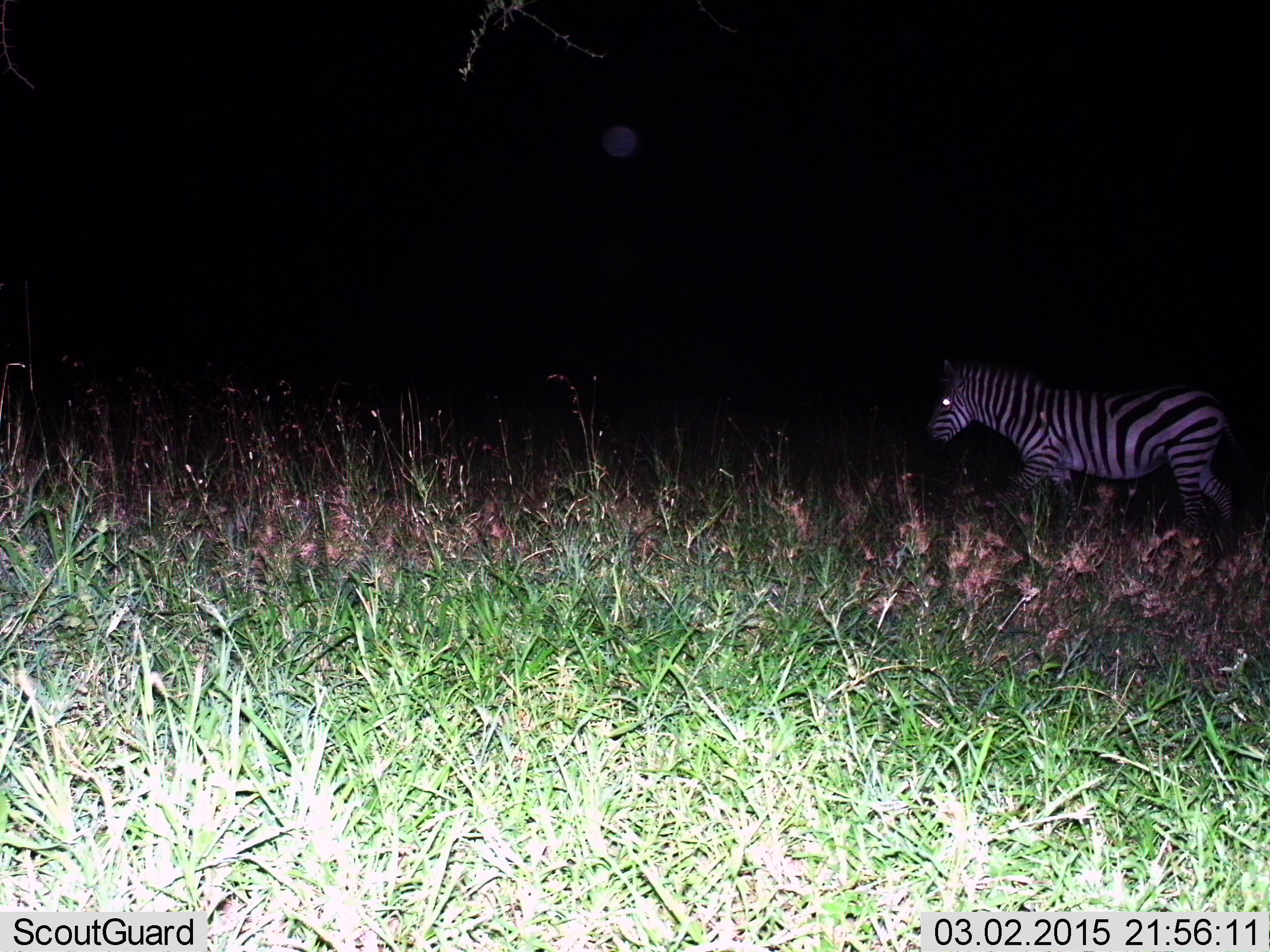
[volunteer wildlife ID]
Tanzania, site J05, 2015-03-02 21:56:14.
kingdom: Animalia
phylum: Chordata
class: Mammalia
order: Perissodactyla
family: Equidae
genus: Equus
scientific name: Equus quagga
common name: plains zebra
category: zebra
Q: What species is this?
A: Zebra (plains zebra) (Equus quagga).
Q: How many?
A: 1.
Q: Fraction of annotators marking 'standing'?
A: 40%.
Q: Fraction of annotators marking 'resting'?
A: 10%.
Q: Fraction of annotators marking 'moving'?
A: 70%.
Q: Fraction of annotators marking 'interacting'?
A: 0%.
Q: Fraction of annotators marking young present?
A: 0%.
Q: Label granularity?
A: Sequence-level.